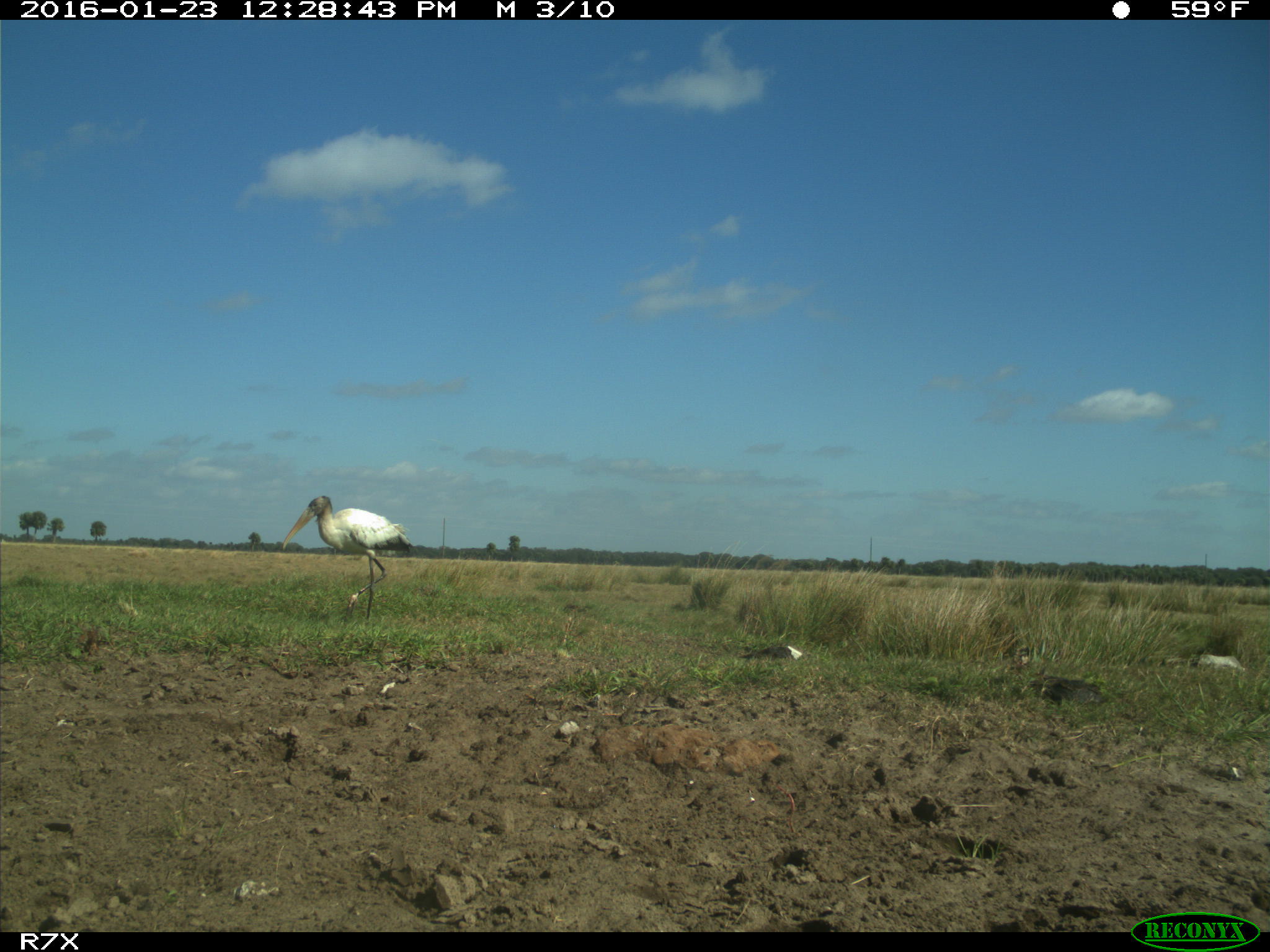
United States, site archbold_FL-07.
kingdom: Animalia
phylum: Chordata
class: Aves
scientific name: Aves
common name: birds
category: unidentified bird